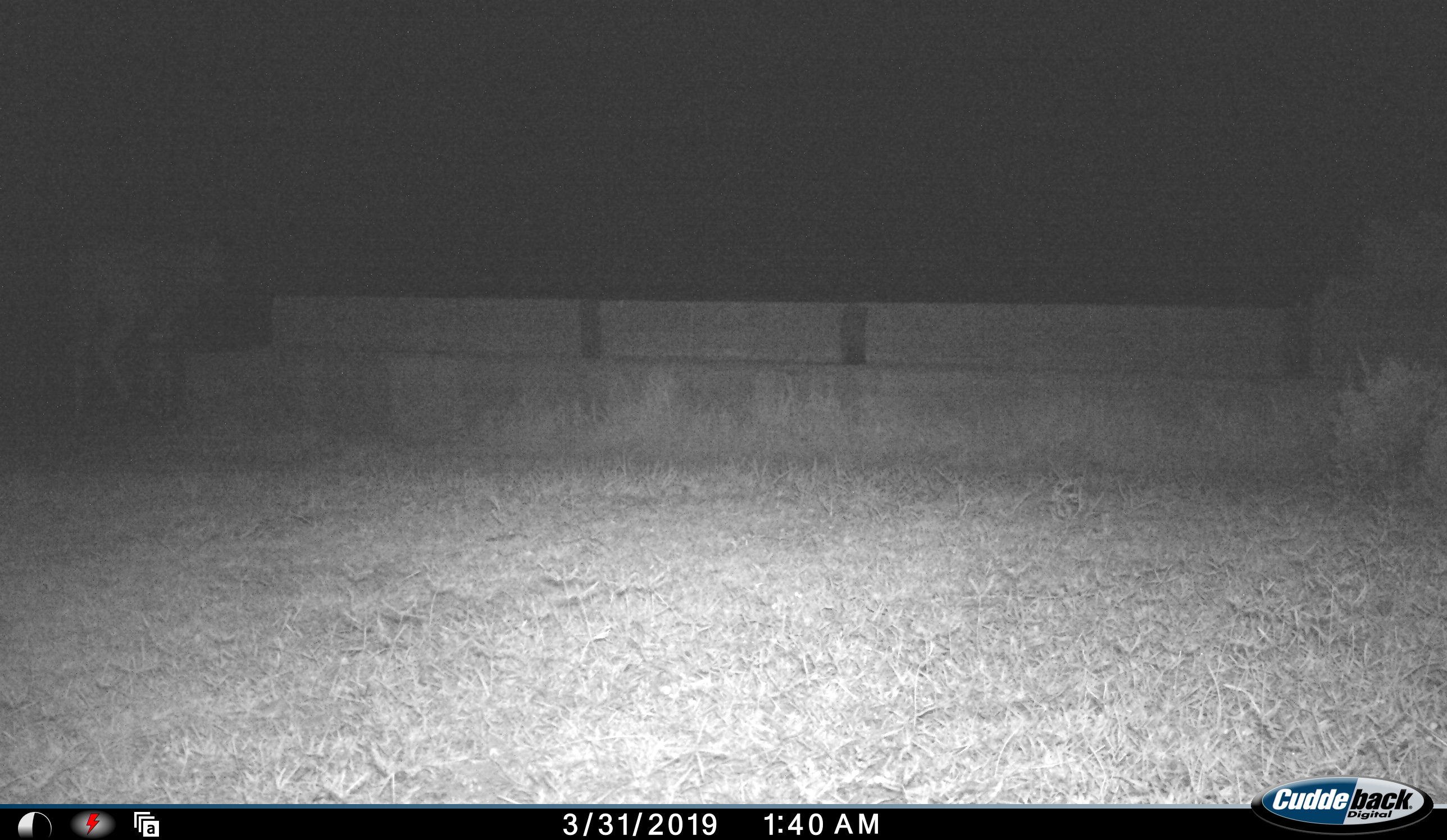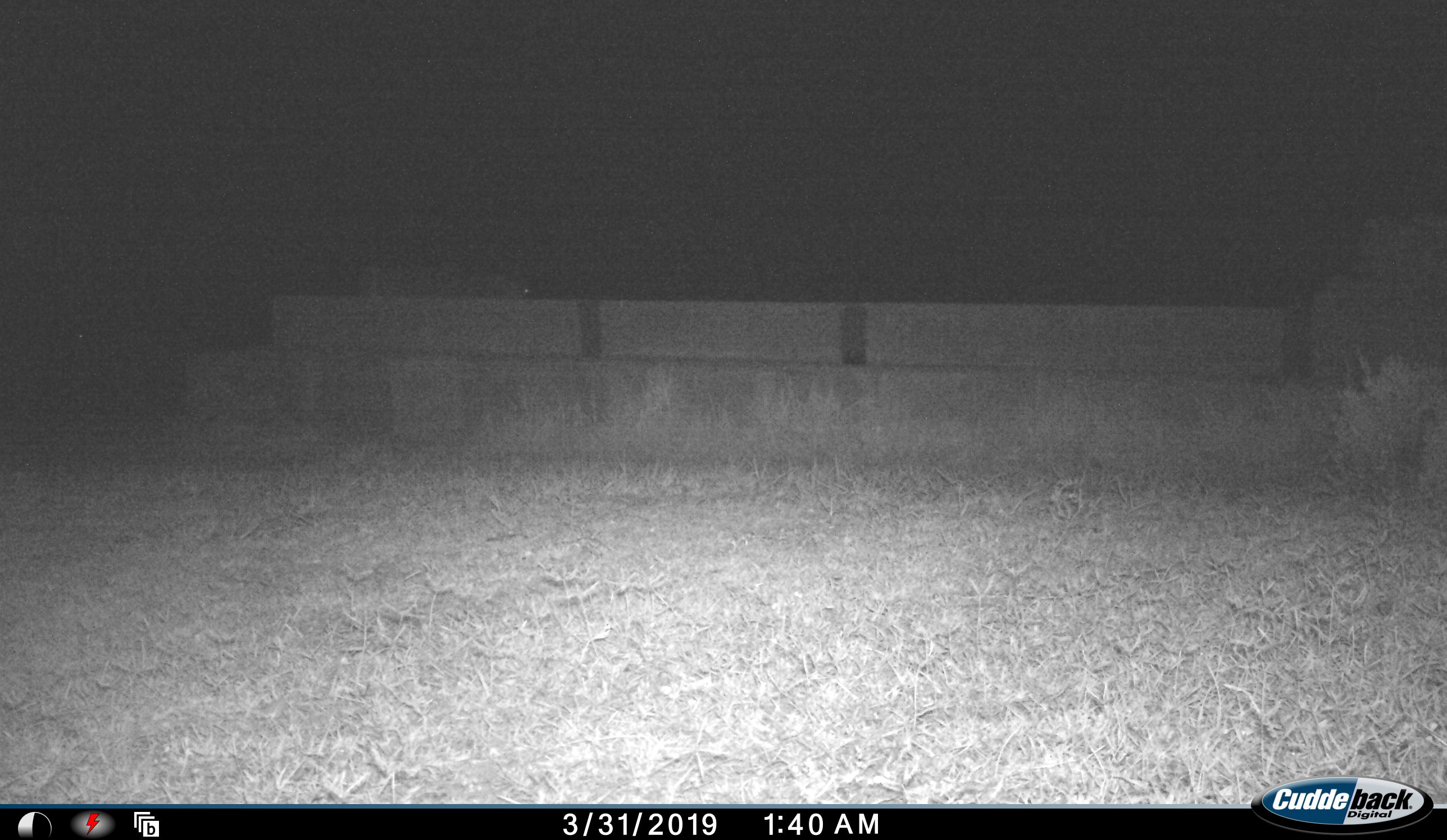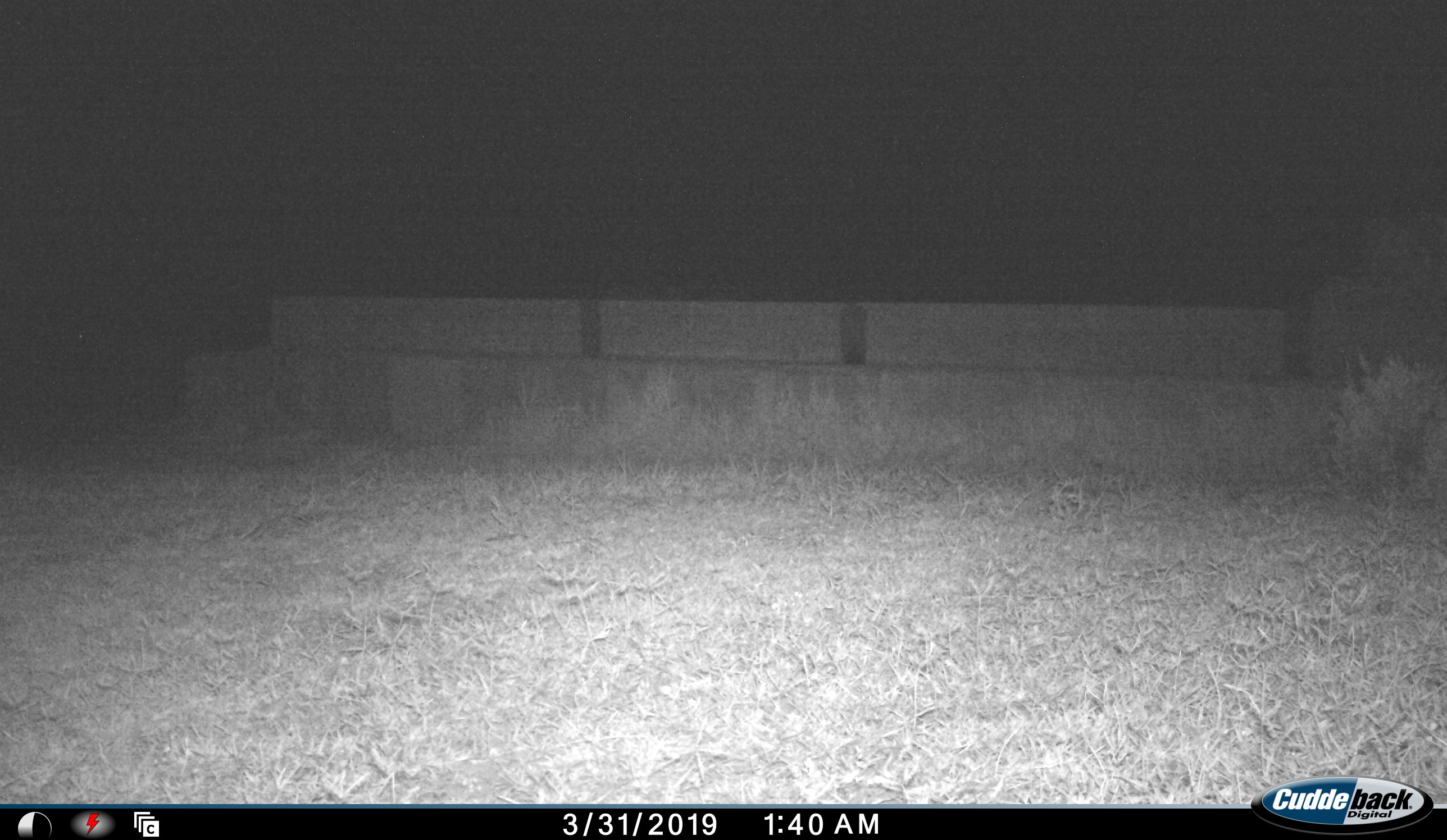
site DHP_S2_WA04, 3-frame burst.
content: unidentified animal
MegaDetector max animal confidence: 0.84